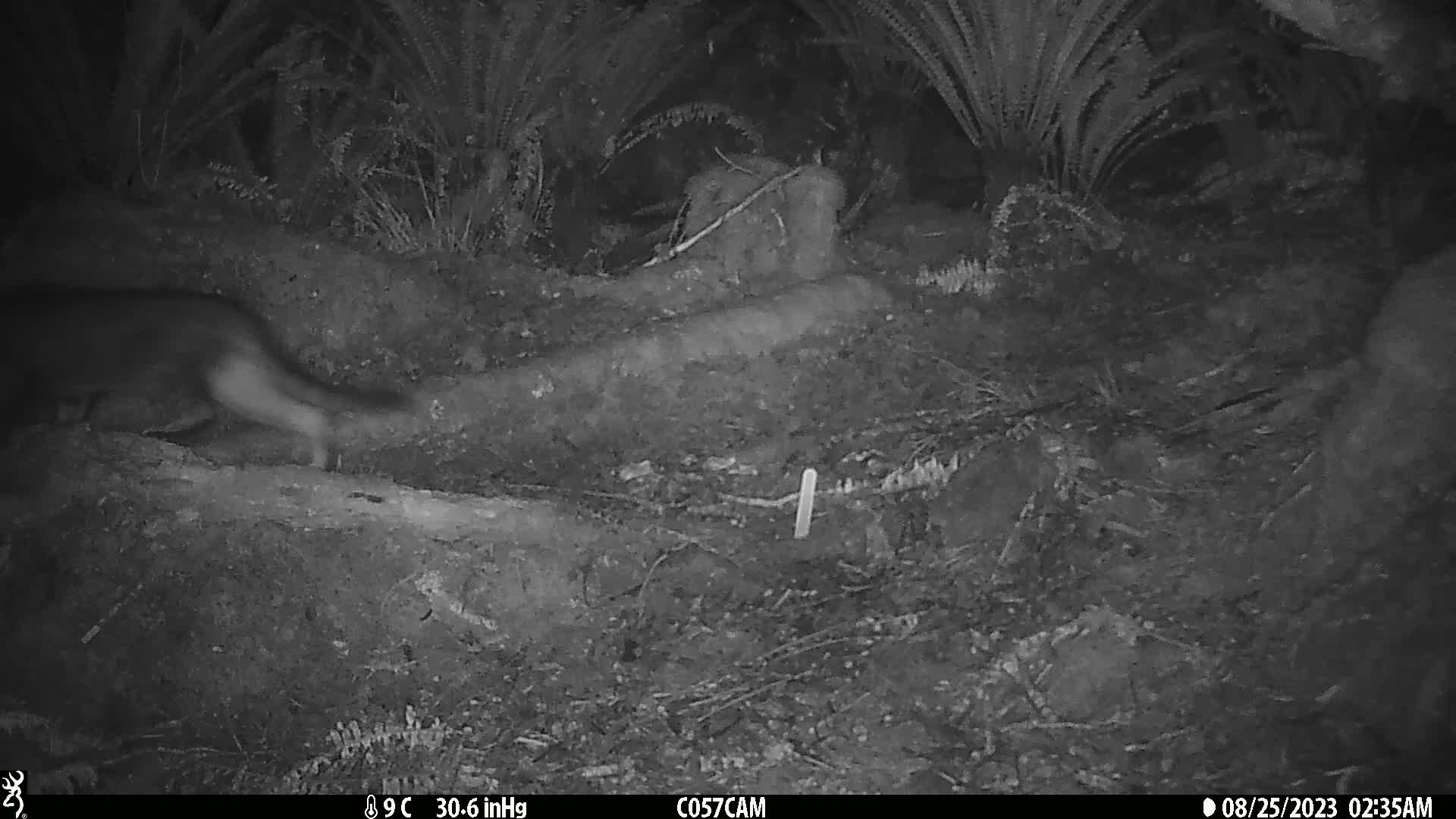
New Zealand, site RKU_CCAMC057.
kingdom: Animalia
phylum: Chordata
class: Mammalia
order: Carnivora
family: Felidae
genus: Felis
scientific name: Felis catus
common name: domestic cat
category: cat